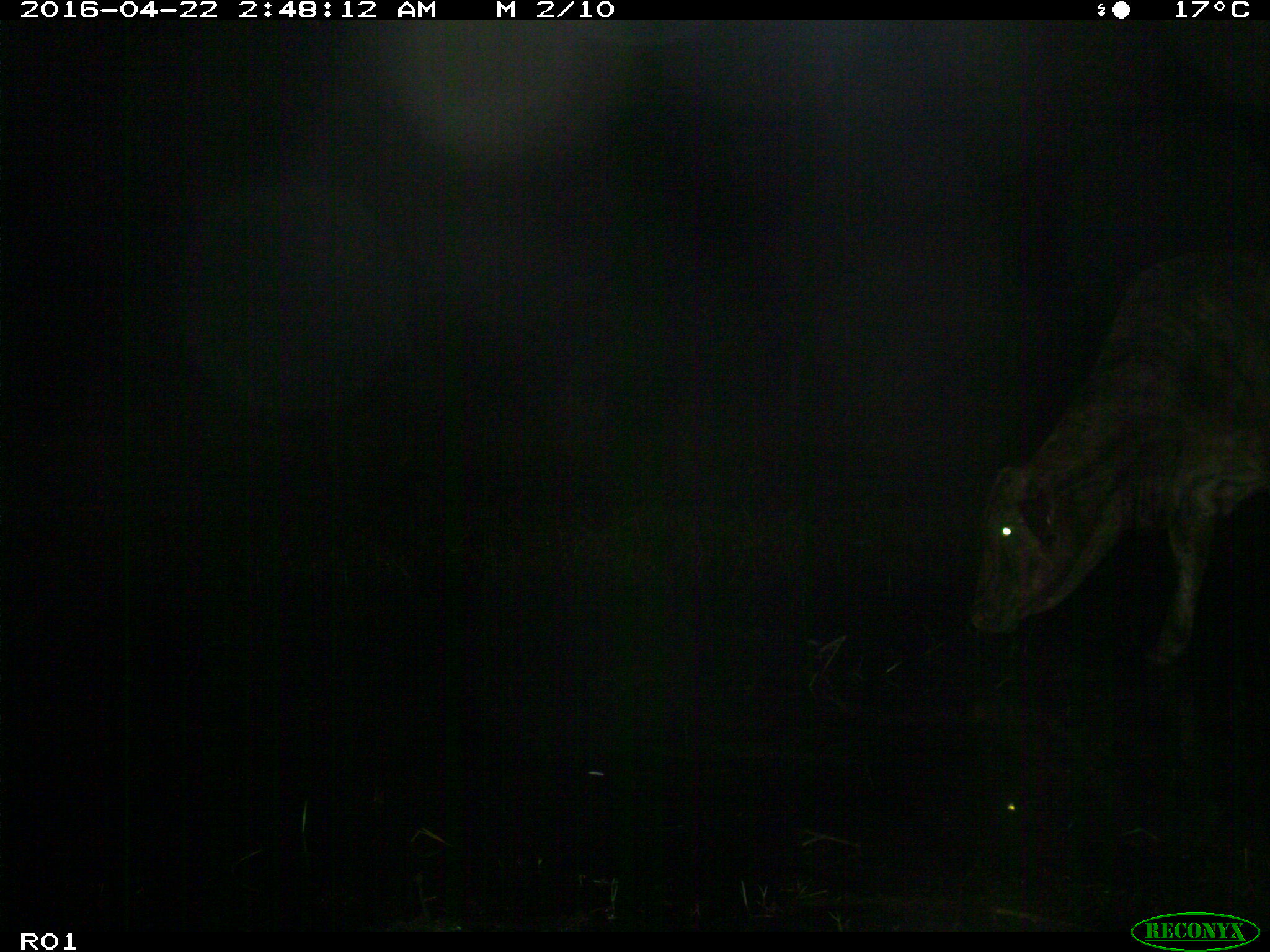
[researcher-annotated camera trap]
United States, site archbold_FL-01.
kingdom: Animalia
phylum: Chordata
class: Mammalia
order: Artiodactyla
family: Bovidae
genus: Bos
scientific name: Bos taurus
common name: domestic cow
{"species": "Bos taurus (domestic cow)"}